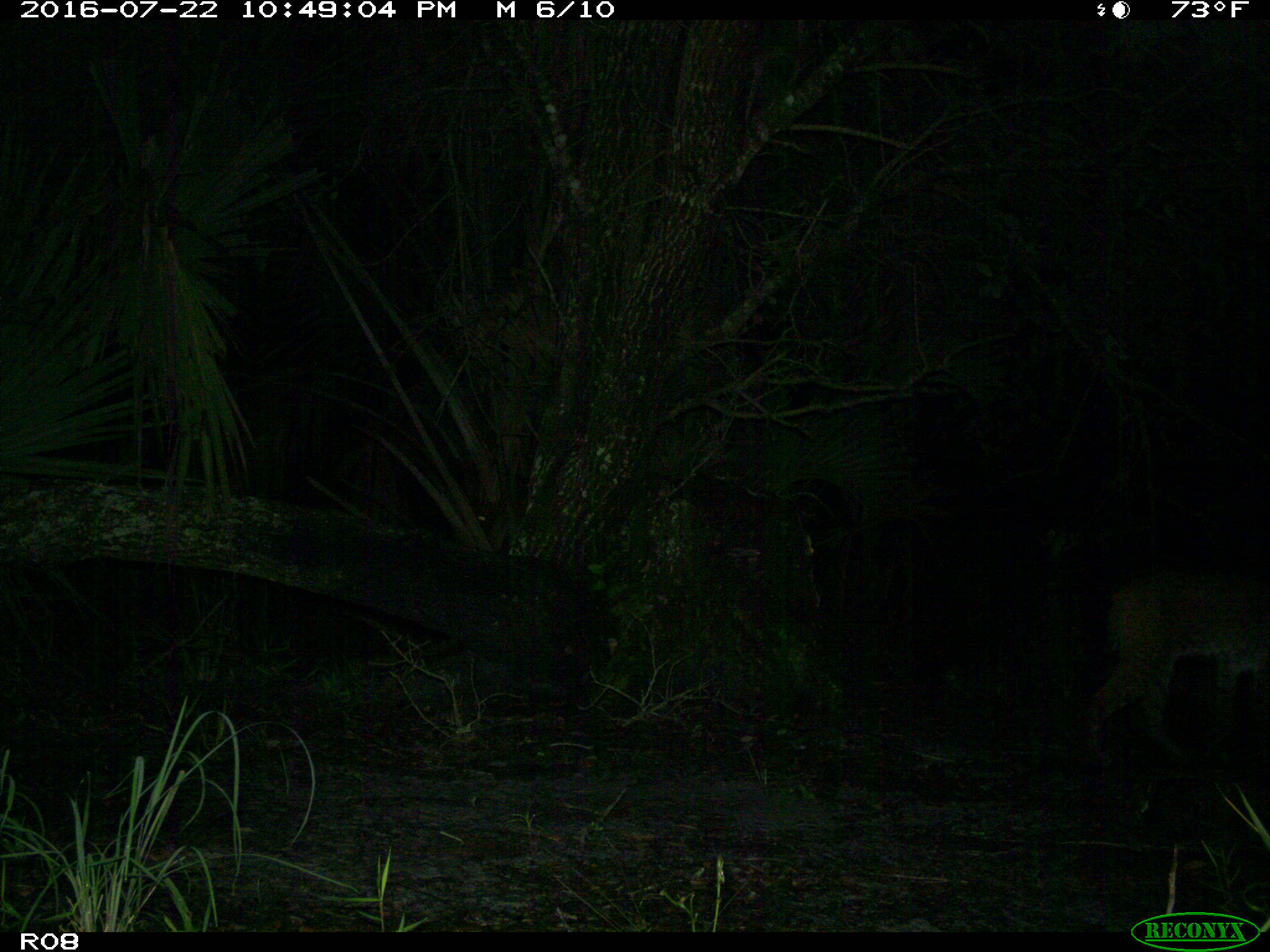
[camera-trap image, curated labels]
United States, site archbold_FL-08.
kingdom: Animalia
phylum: Chordata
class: Mammalia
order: Carnivora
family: Felidae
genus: Lynx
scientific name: Lynx rufus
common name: bobcat